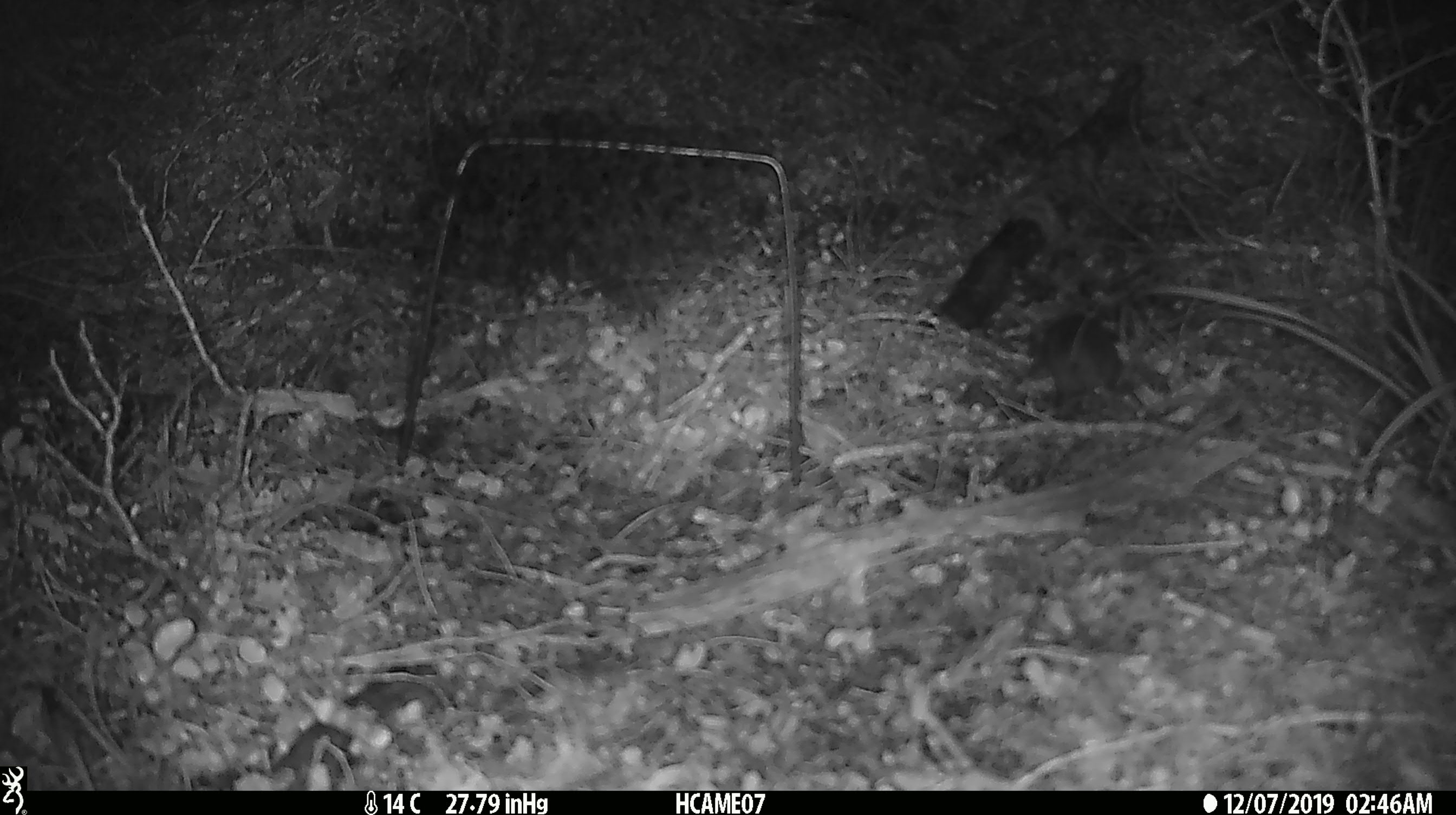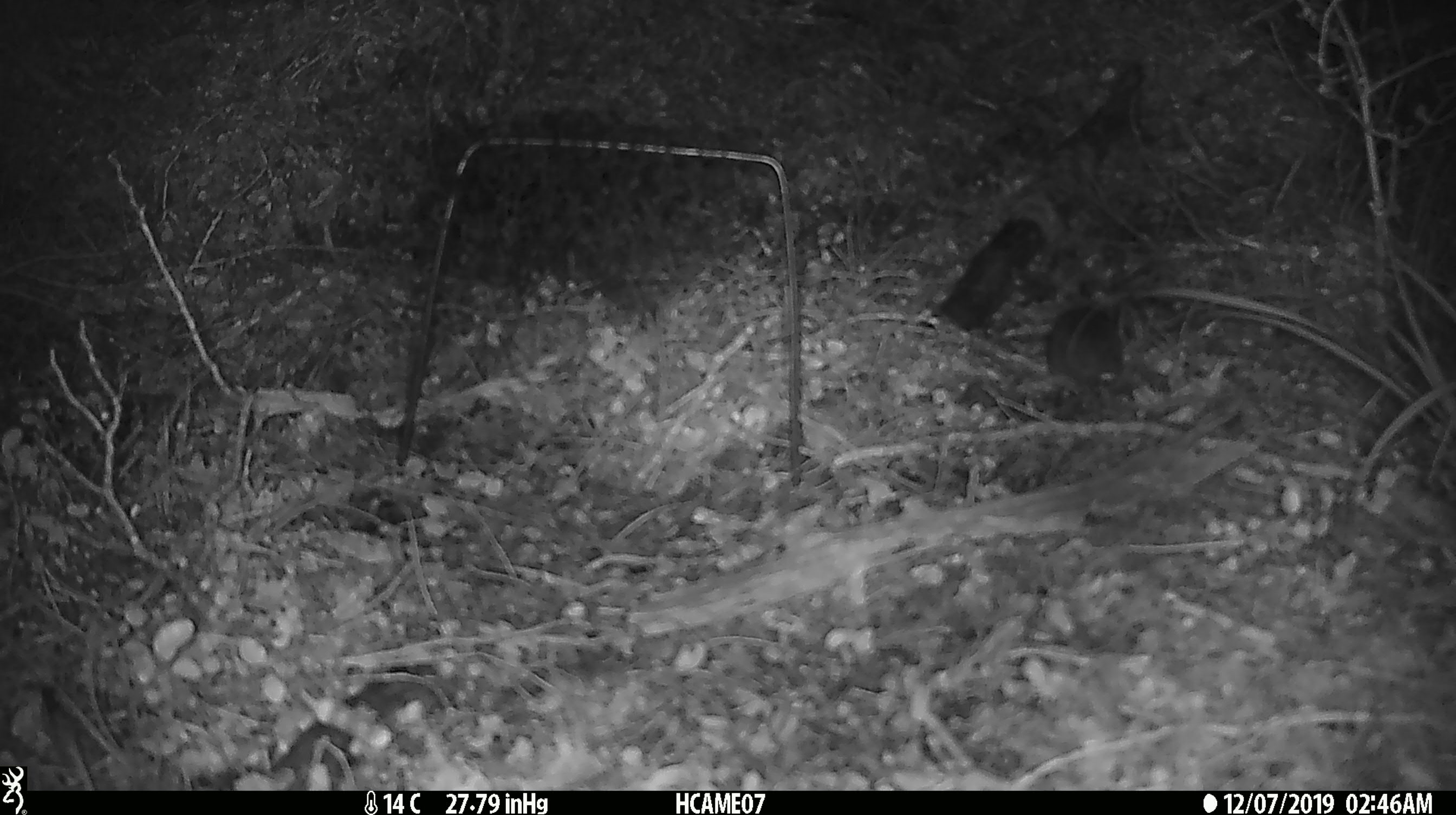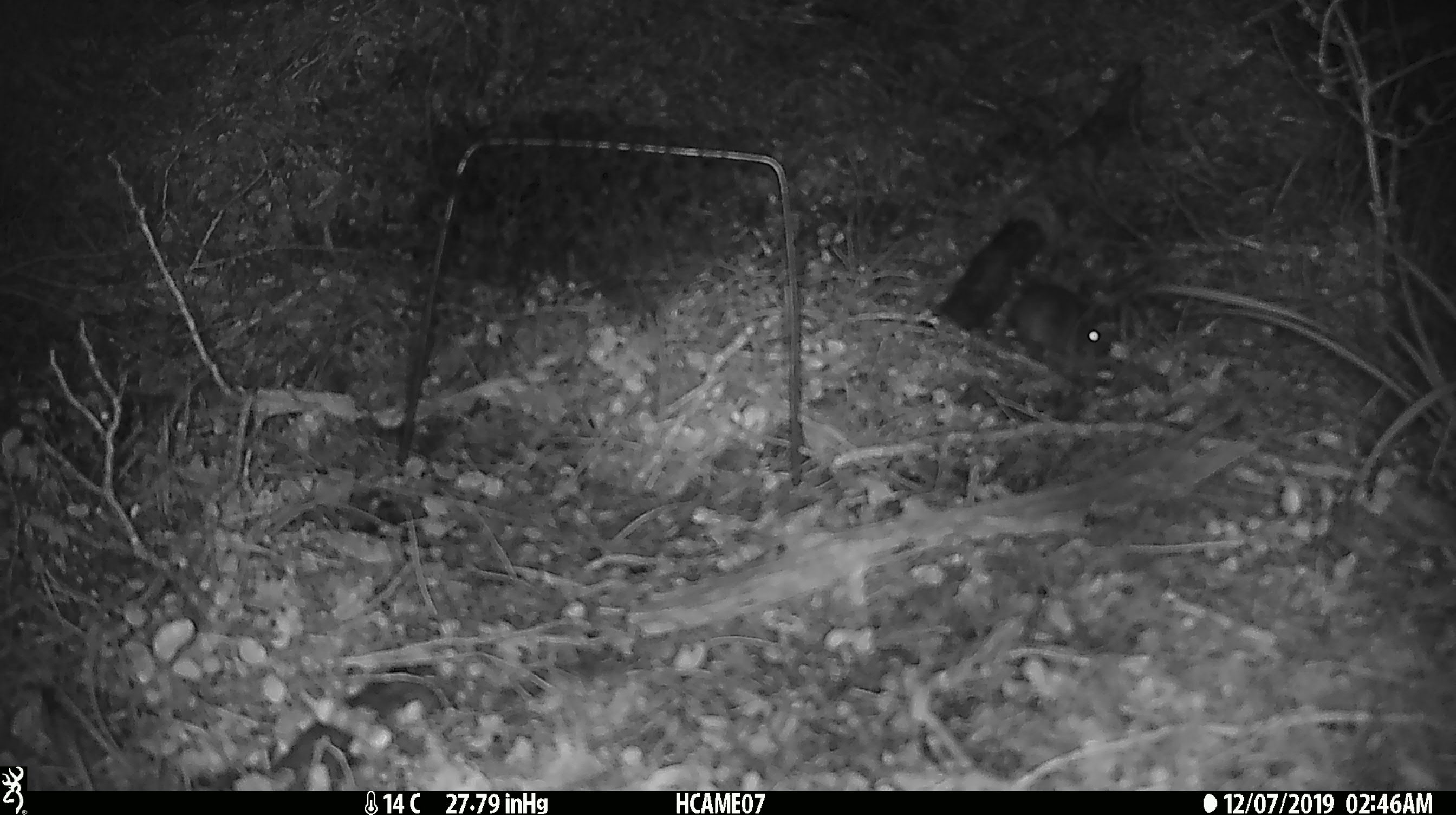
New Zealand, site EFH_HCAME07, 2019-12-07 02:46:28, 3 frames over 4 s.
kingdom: Animalia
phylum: Chordata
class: Mammalia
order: Rodentia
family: Muridae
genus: Mus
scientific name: Mus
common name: mouse